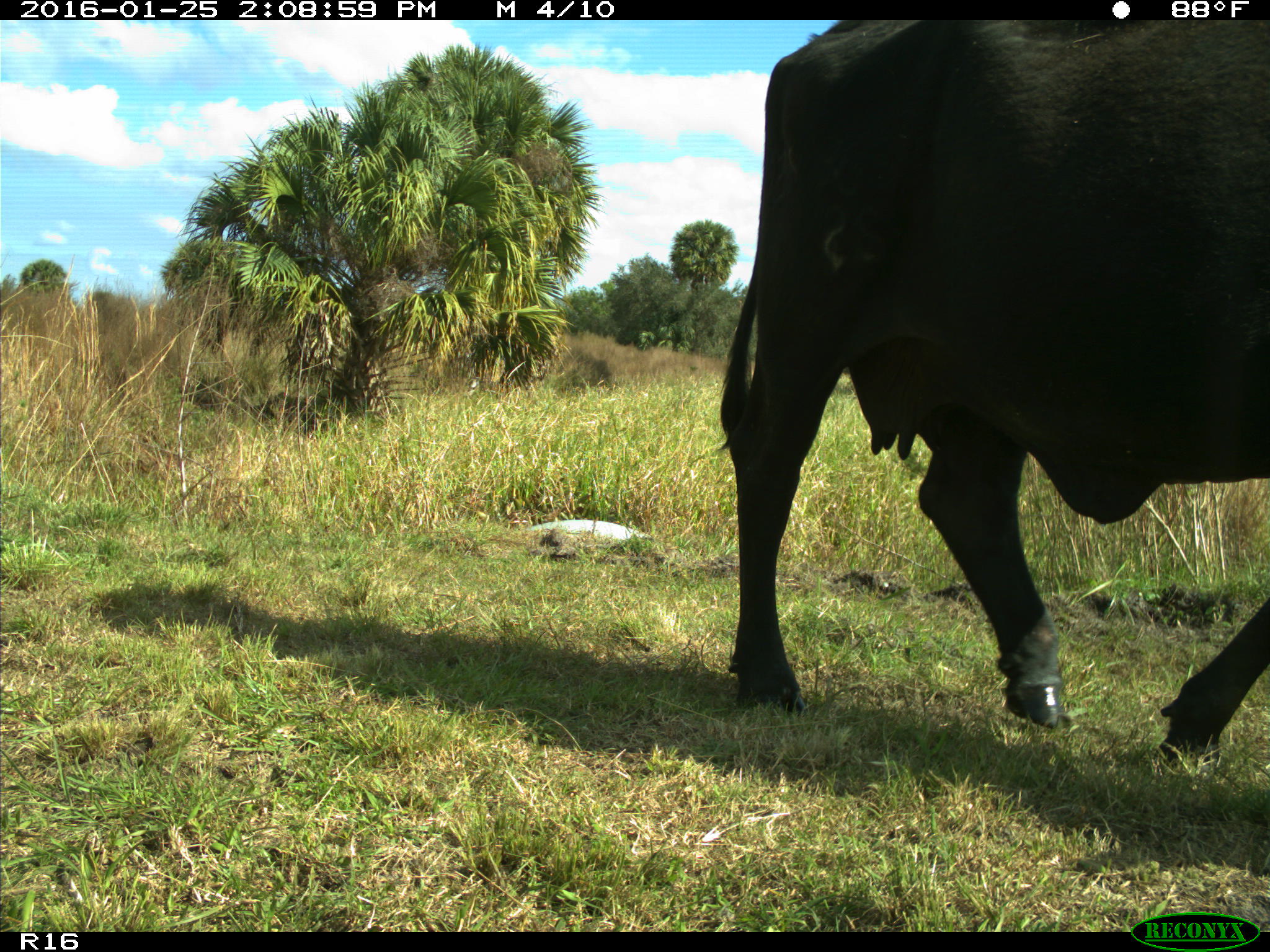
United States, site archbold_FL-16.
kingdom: Animalia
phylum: Chordata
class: Mammalia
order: Artiodactyla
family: Bovidae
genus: Bos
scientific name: Bos taurus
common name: domestic cow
Bos taurus (domestic cow).